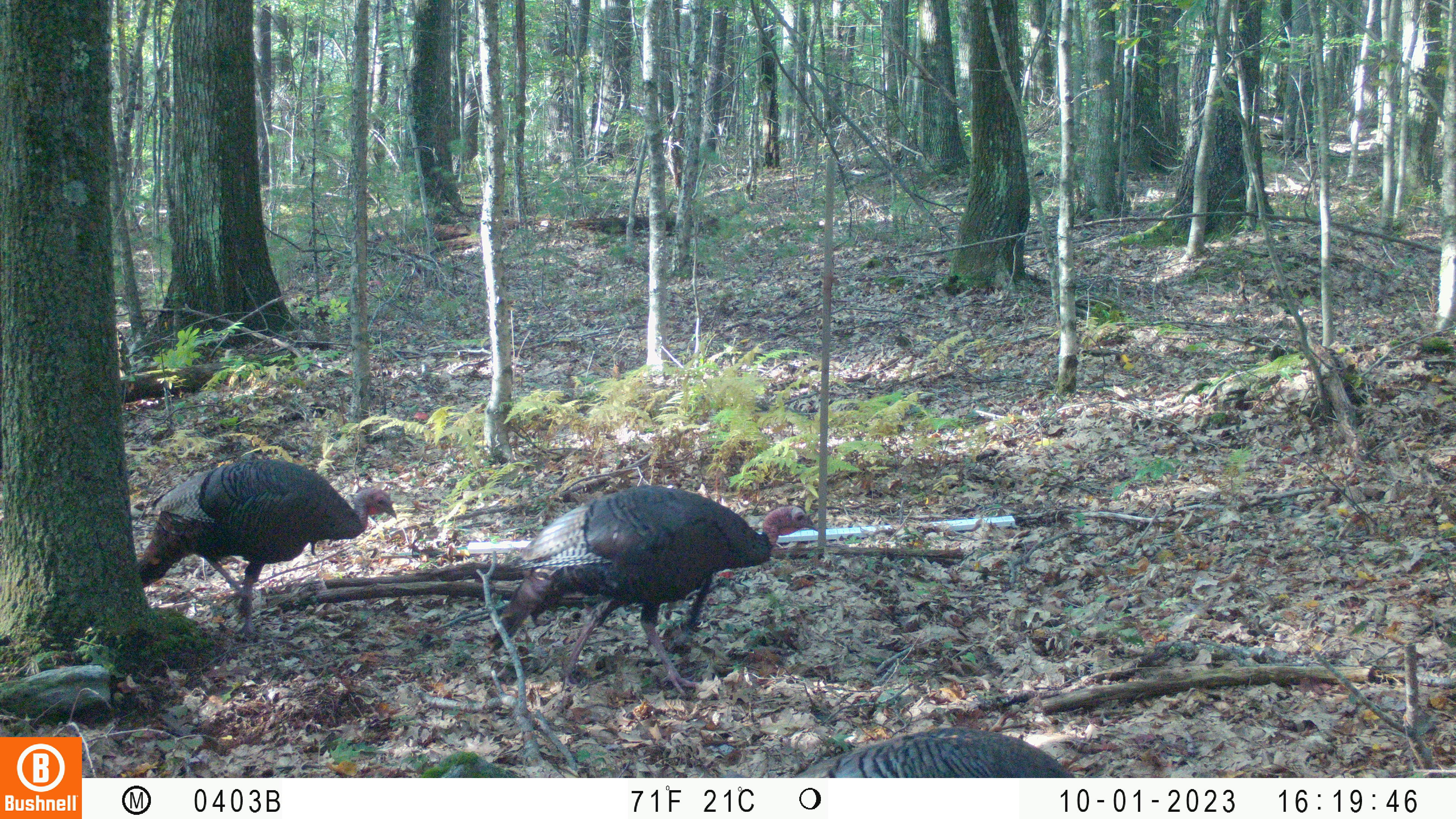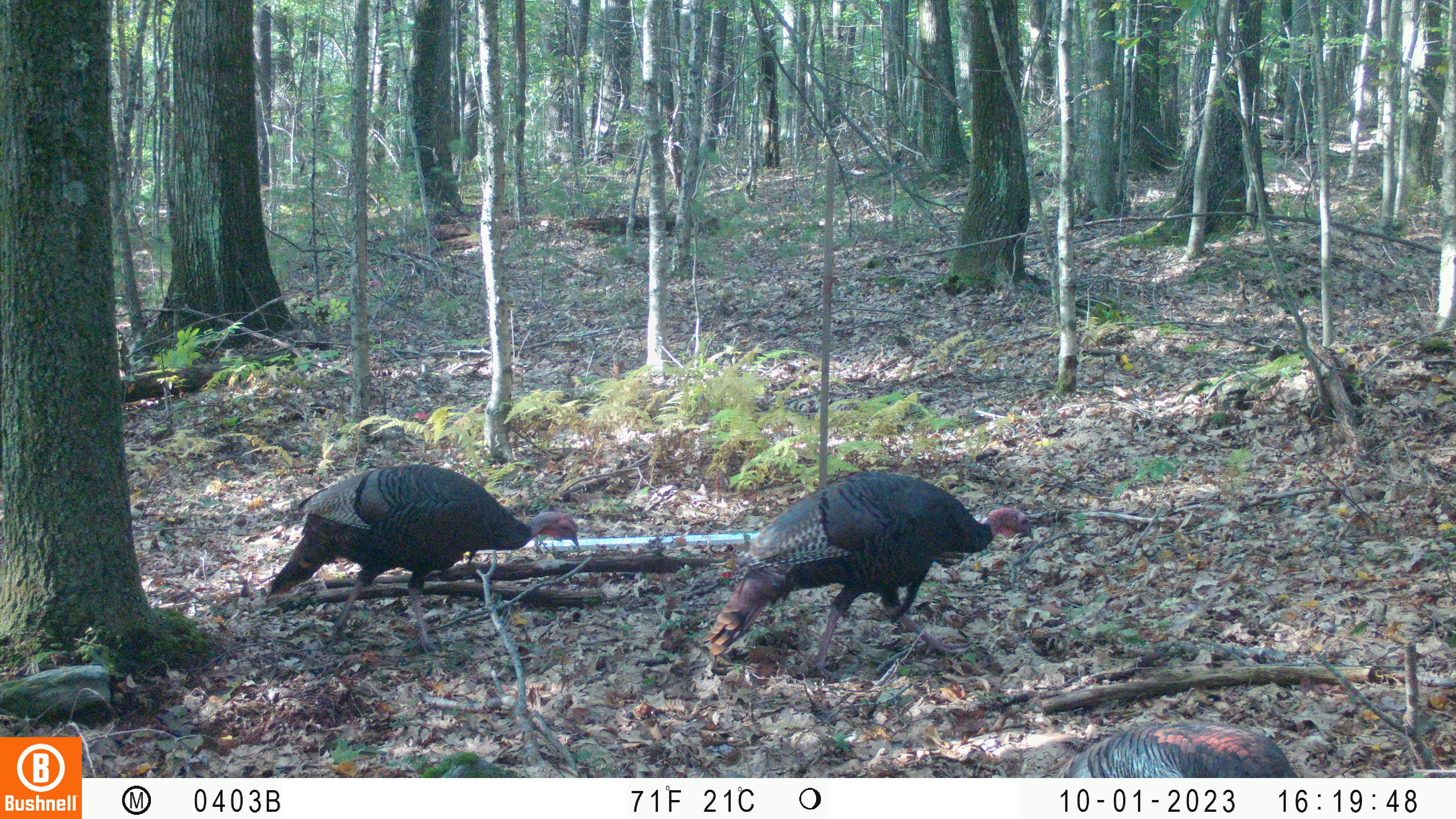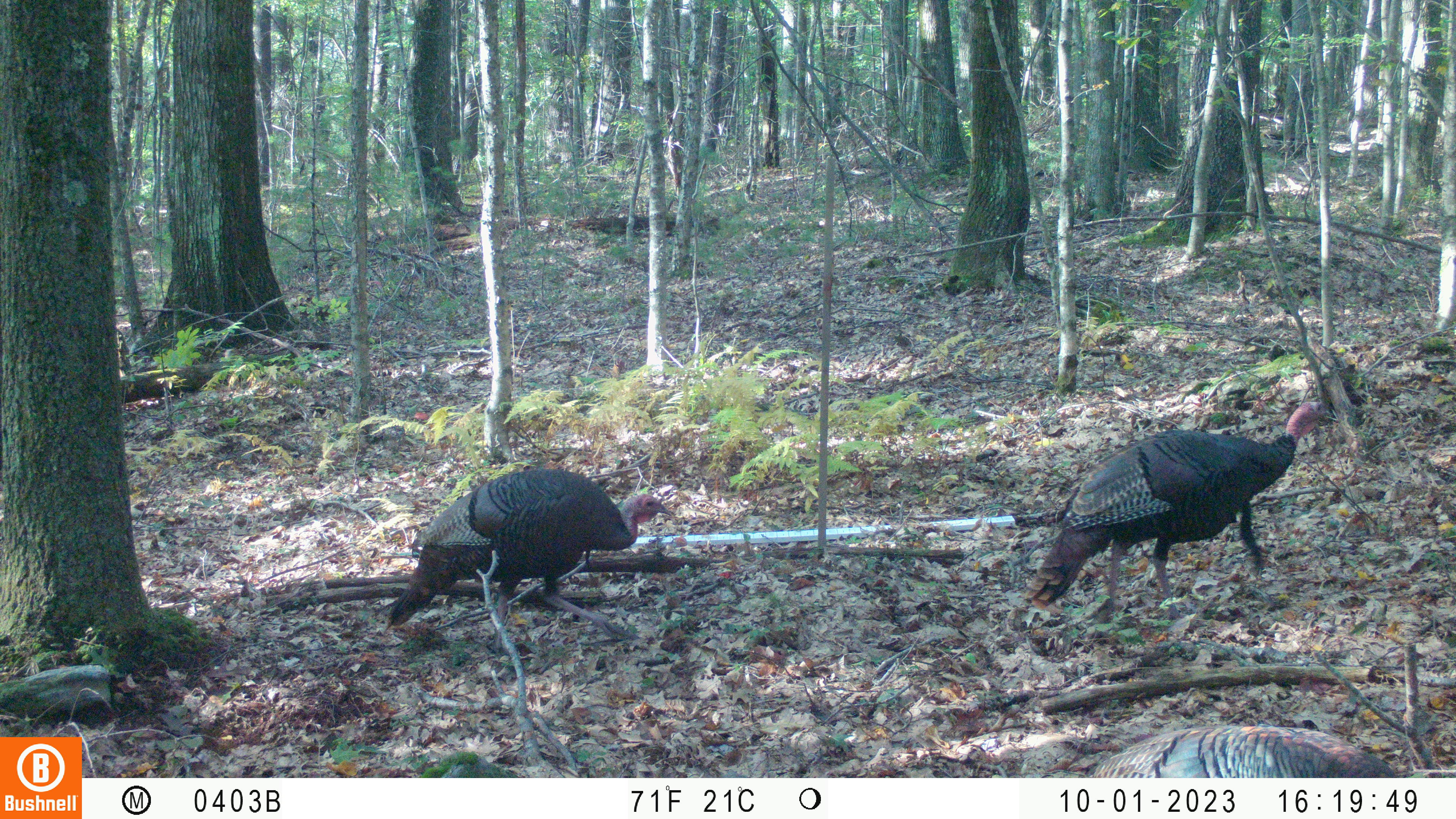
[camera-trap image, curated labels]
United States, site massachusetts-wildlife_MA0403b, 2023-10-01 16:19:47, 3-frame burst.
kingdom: Animalia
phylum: Chordata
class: Aves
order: Galliformes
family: Phasianidae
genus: Meleagris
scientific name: Meleagris gallopavo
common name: wild turkey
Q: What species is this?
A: Wild turkey (Meleagris gallopavo).